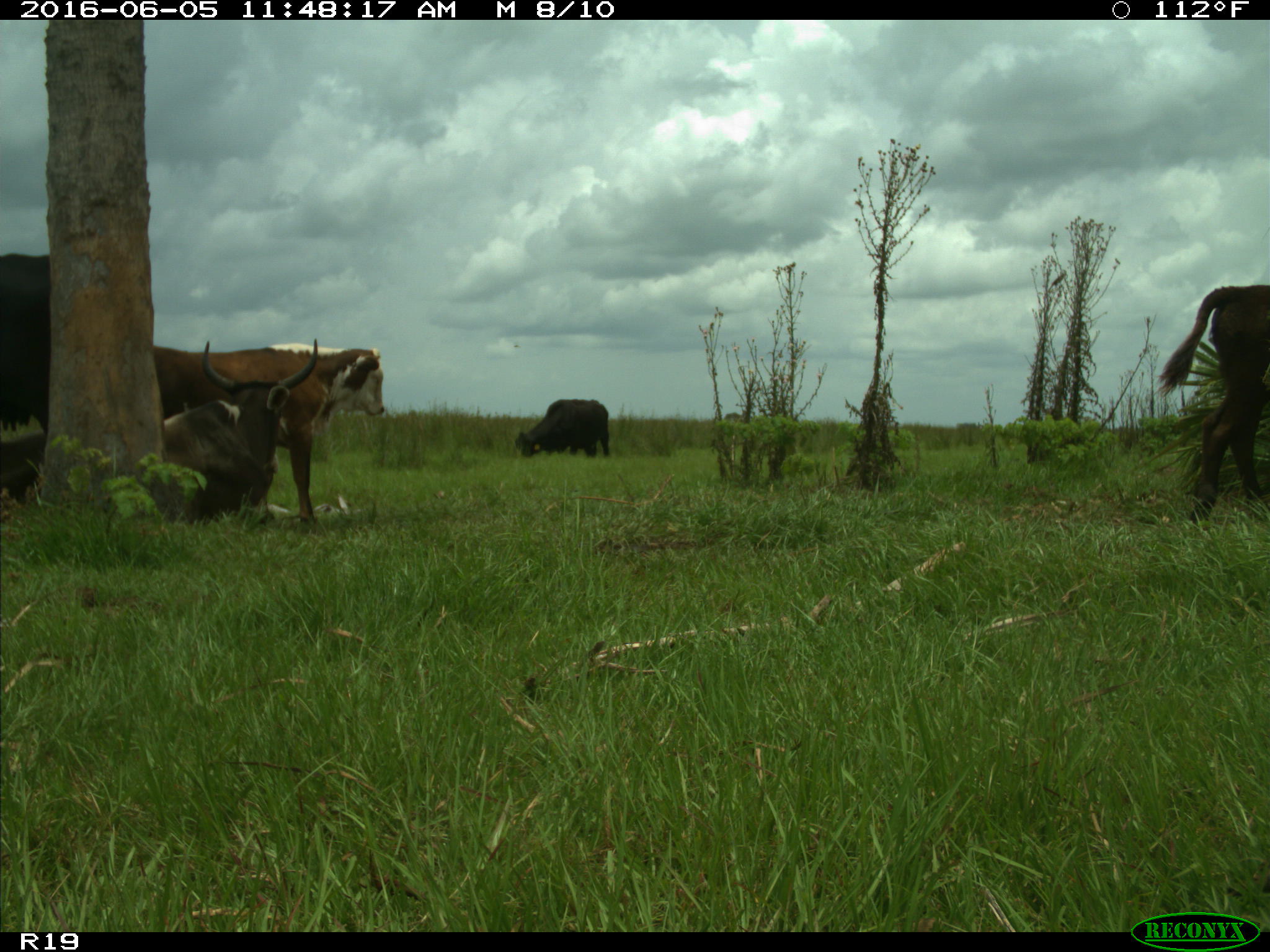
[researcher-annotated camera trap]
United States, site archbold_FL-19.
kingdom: Animalia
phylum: Chordata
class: Mammalia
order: Artiodactyla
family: Bovidae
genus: Bos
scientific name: Bos taurus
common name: domestic cow